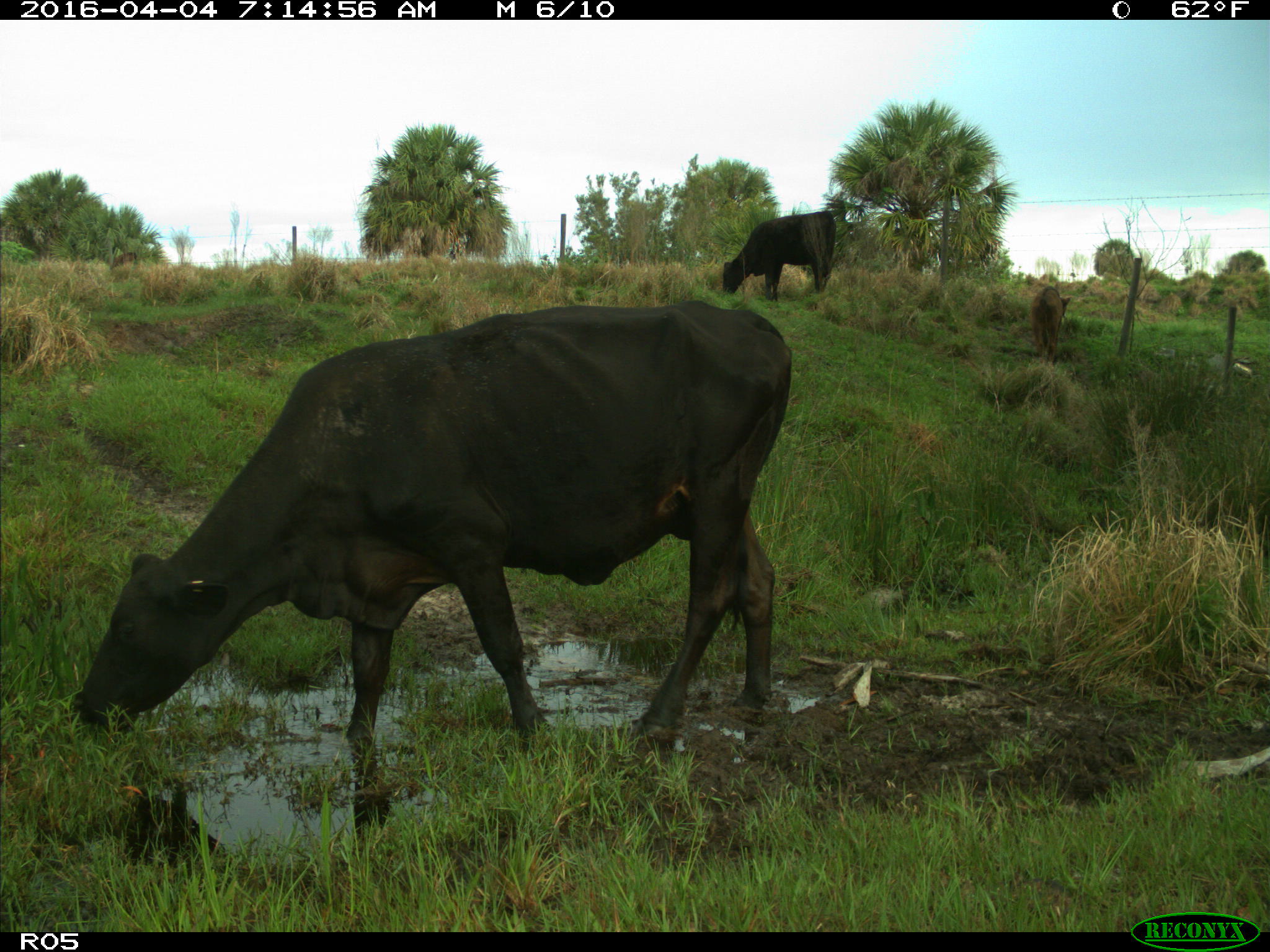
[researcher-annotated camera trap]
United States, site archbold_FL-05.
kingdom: Animalia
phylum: Chordata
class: Mammalia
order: Artiodactyla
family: Bovidae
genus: Bos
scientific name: Bos taurus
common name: domestic cow